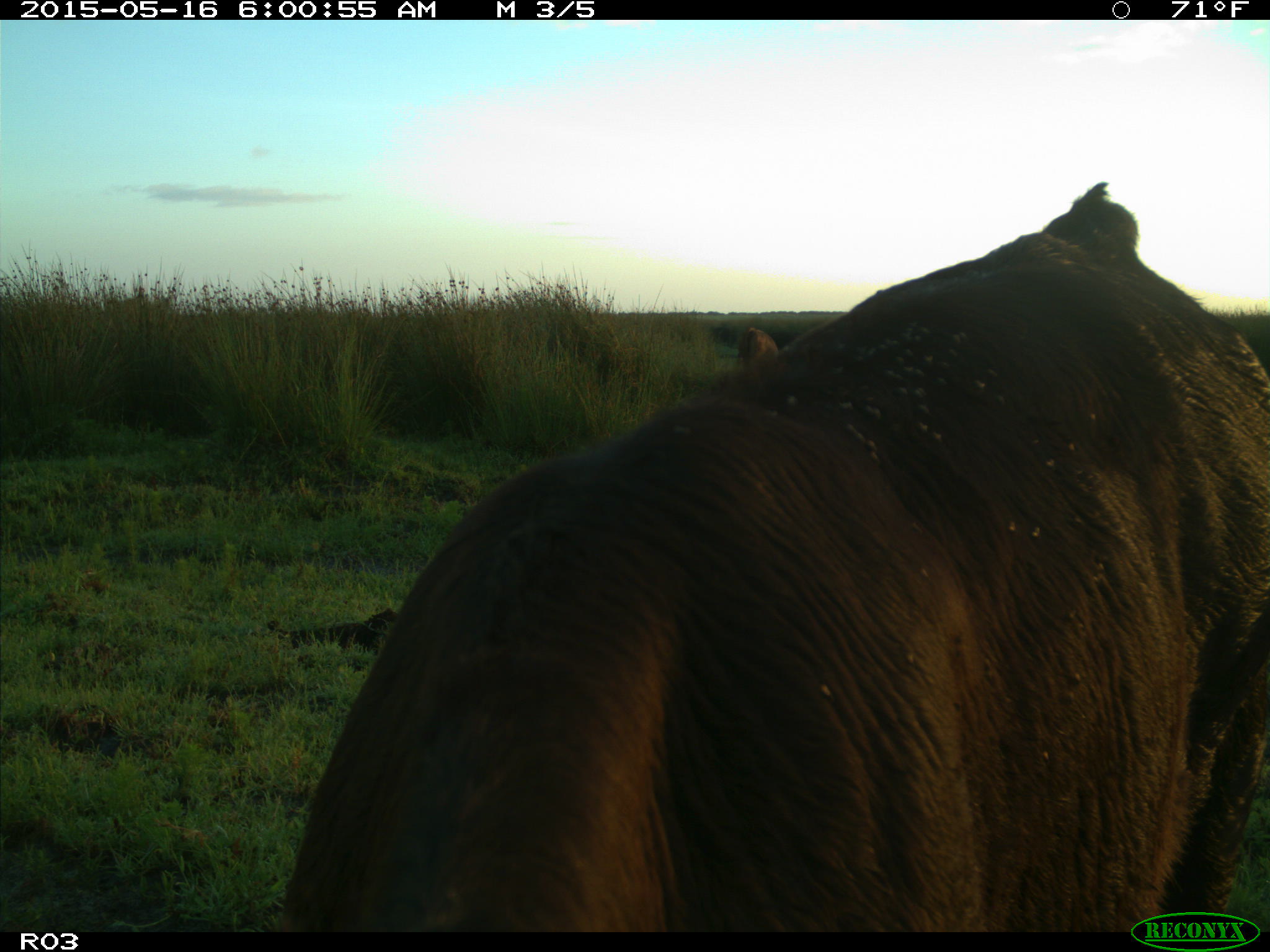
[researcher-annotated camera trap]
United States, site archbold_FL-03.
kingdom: Animalia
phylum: Chordata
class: Mammalia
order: Artiodactyla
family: Bovidae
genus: Bos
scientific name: Bos taurus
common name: domestic cow